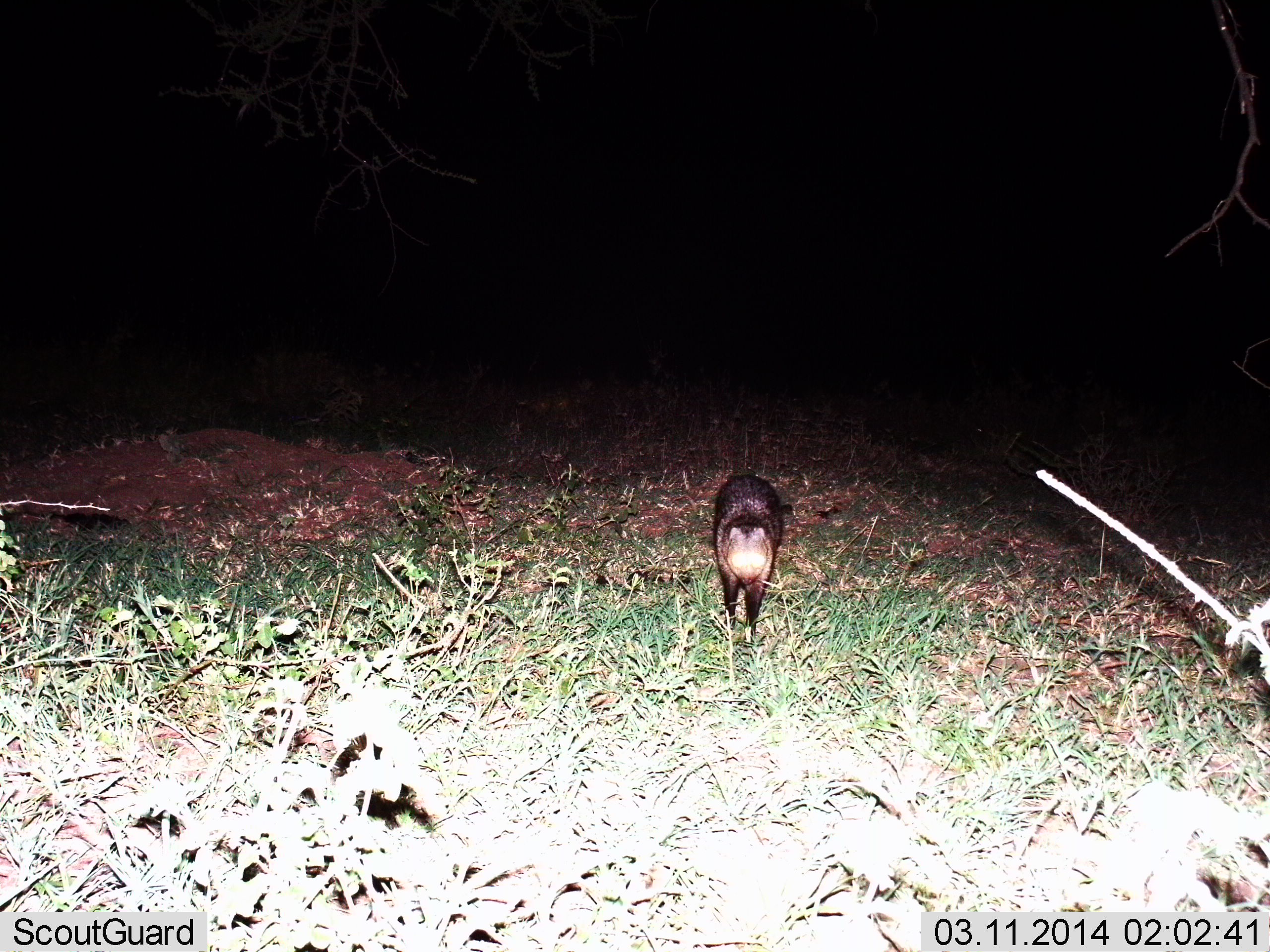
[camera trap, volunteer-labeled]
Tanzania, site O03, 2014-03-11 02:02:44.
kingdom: Animalia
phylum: Chordata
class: Mammalia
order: Carnivora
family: Viverridae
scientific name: Viverridae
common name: civet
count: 1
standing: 67%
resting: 0%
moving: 33%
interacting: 0%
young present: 0%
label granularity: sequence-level